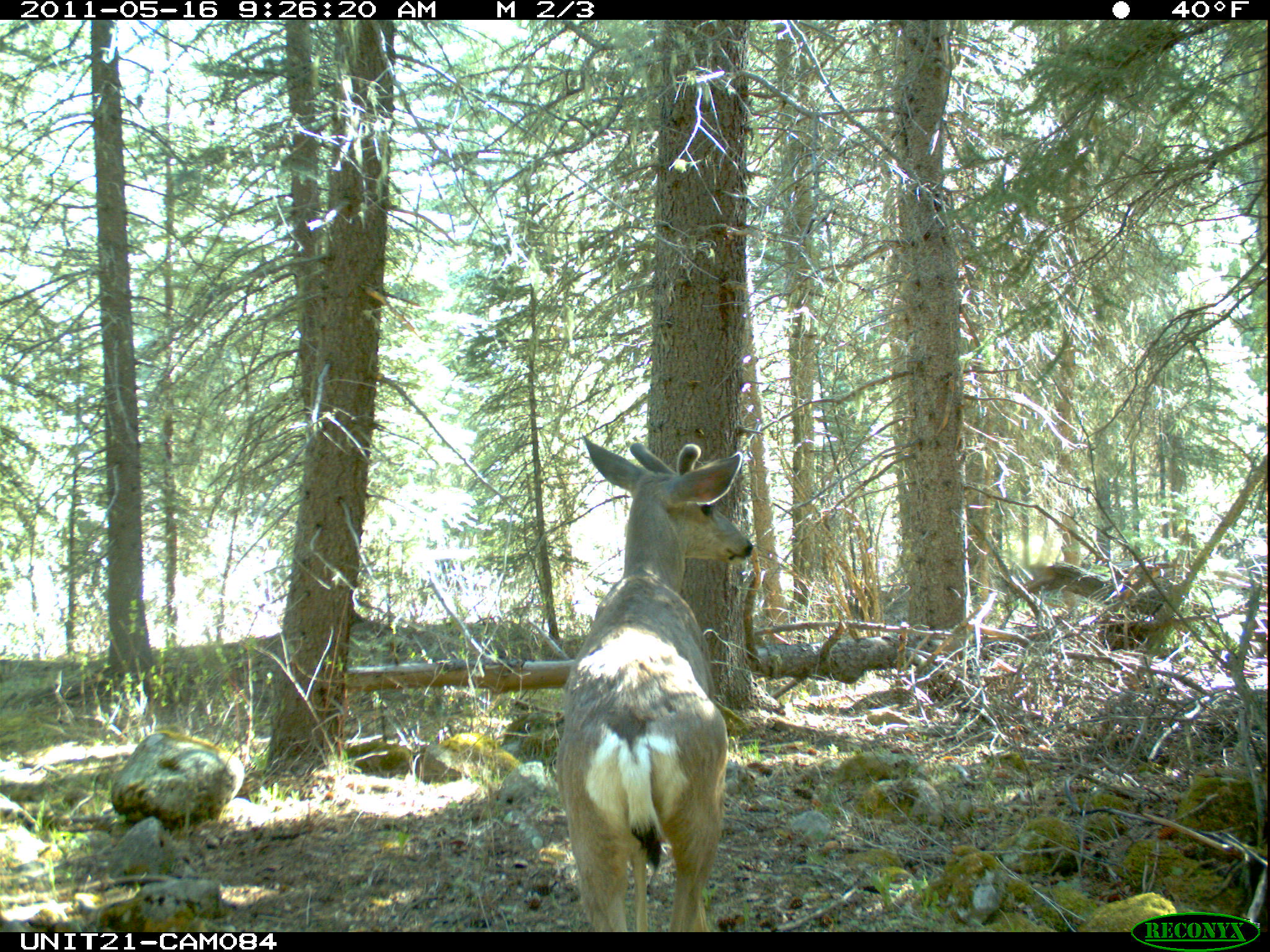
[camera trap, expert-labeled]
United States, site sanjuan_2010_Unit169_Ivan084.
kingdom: Animalia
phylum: Chordata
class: Mammalia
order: Artiodactyla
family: Cervidae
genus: Odocoileus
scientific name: Odocoileus hemionus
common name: mule deer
Odocoileus hemionus (mule deer).